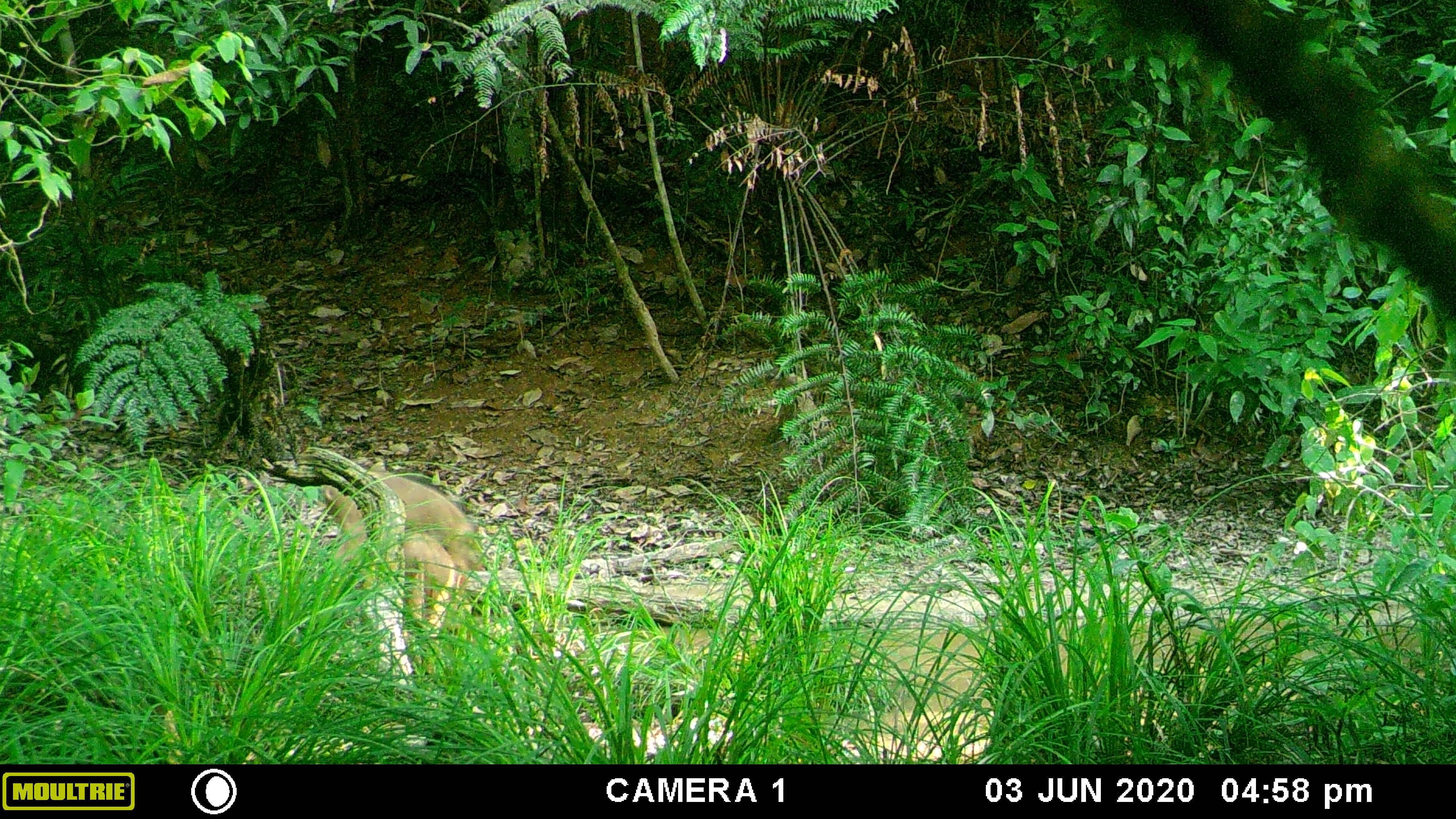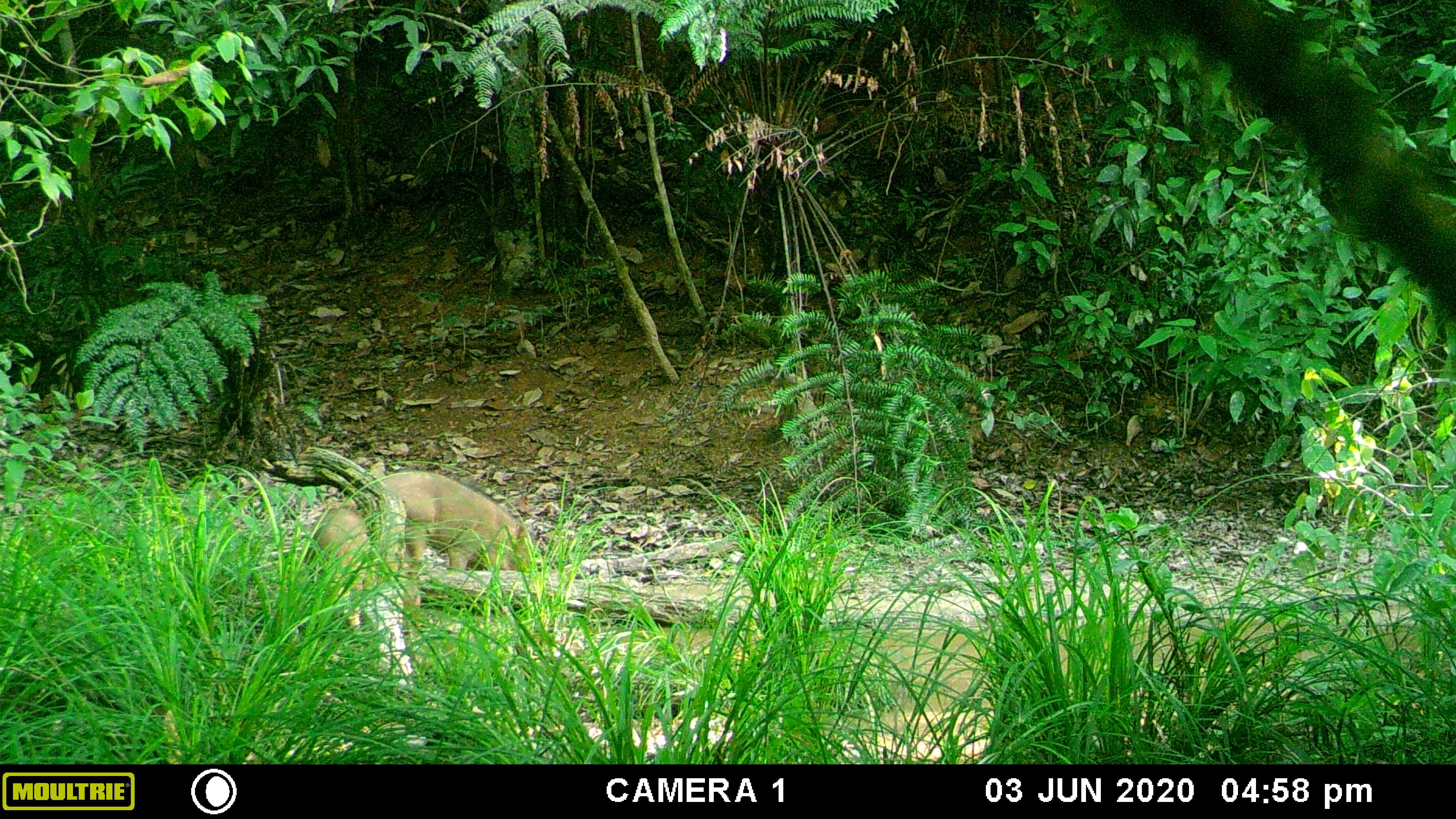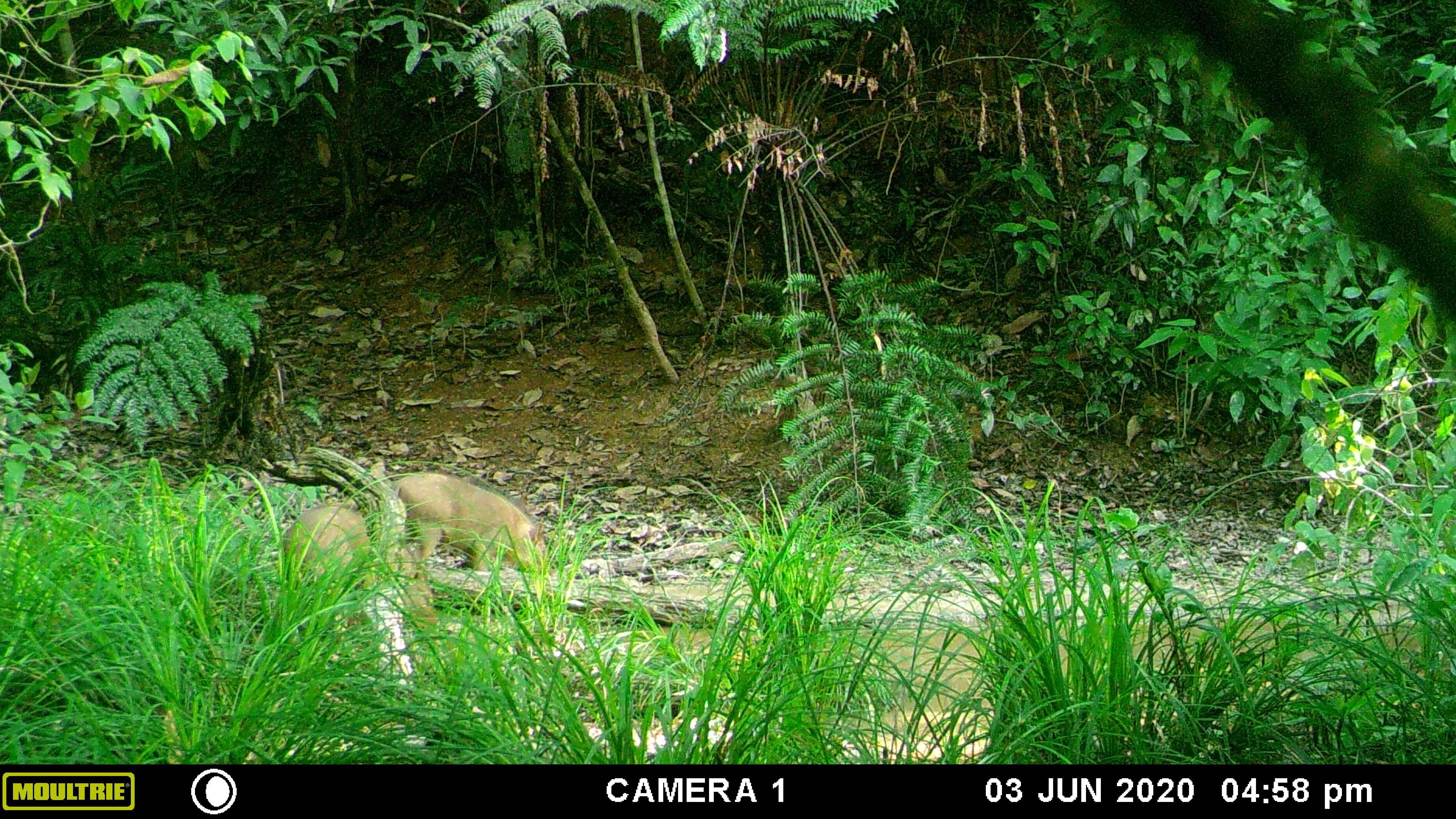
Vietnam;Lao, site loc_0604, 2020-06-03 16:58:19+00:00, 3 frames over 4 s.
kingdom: Animalia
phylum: Chordata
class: Mammalia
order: Artiodactyla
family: Suidae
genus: Sus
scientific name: Sus scrofa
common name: eurasian wild pig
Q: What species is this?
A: Eurasian wild pig (Sus scrofa).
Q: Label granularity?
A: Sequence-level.